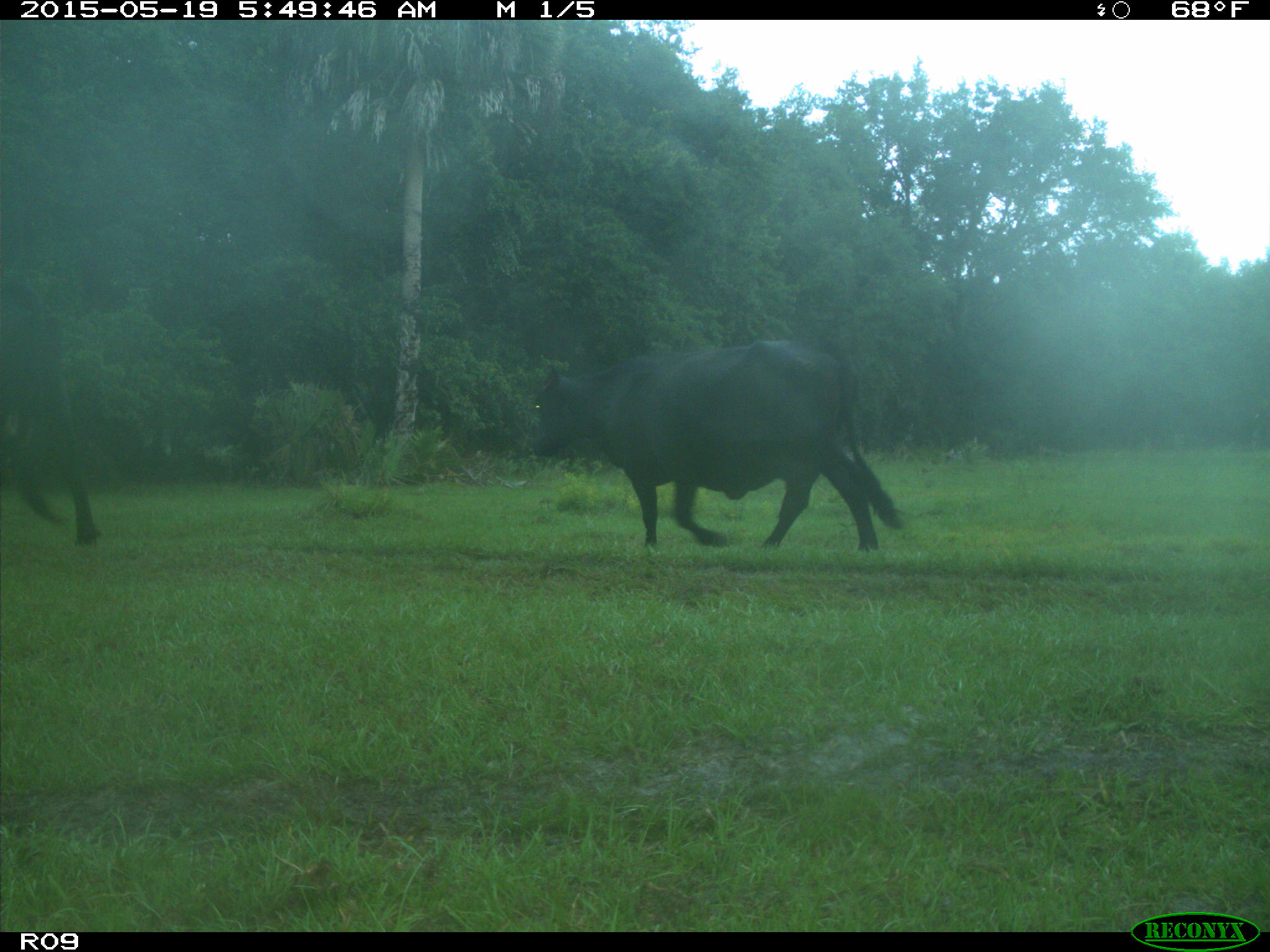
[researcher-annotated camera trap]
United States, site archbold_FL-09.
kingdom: Animalia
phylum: Chordata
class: Mammalia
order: Artiodactyla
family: Bovidae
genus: Bos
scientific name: Bos taurus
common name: domestic cow